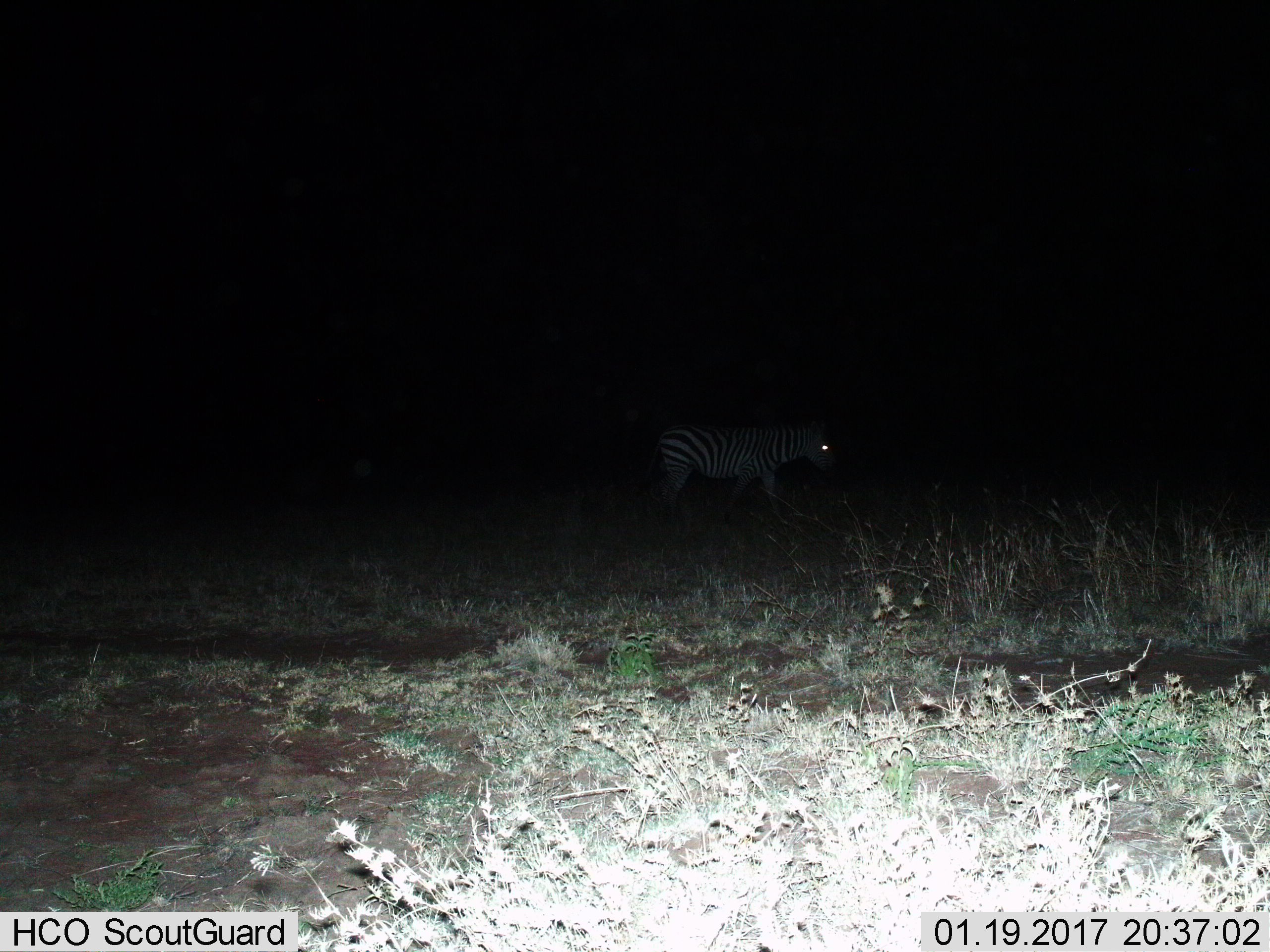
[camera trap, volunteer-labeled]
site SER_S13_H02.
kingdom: Animalia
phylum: Chordata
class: Mammalia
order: Perissodactyla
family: Equidae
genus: Equus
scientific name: Equus quagga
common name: plains zebra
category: zebraplains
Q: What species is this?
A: Zebraplains (plains zebra) (Equus quagga).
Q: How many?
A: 1.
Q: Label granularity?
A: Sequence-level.